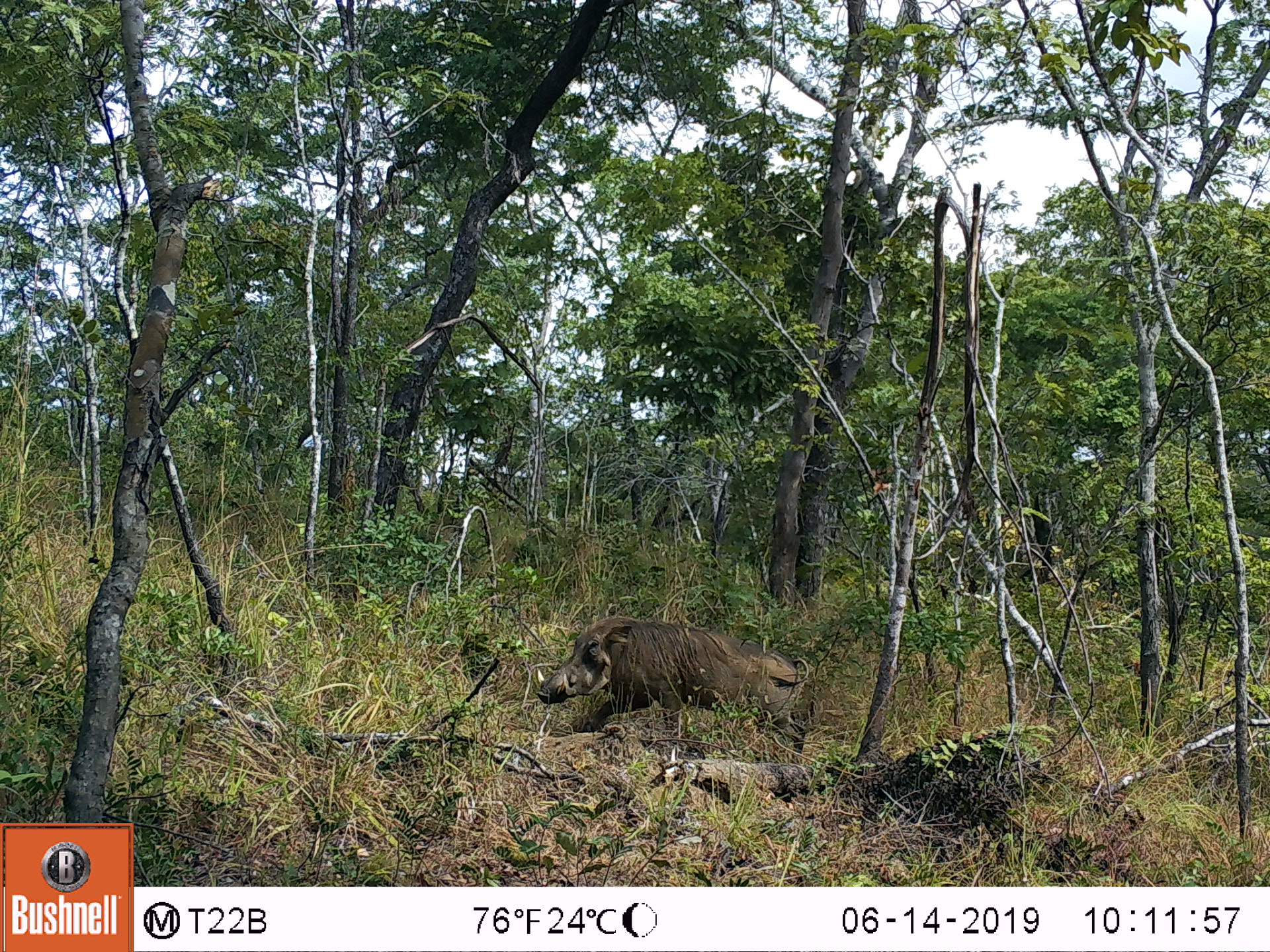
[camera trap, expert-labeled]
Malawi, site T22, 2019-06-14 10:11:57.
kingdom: Animalia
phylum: Chordata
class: Mammalia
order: Artiodactyla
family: Suidae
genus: Phacochoerus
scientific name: Phacochoerus africanus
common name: common warthog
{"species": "common warthog (Phacochoerus africanus)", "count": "1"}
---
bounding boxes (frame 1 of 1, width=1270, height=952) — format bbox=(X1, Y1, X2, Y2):
common warthog: bbox=(526, 611, 809, 752)